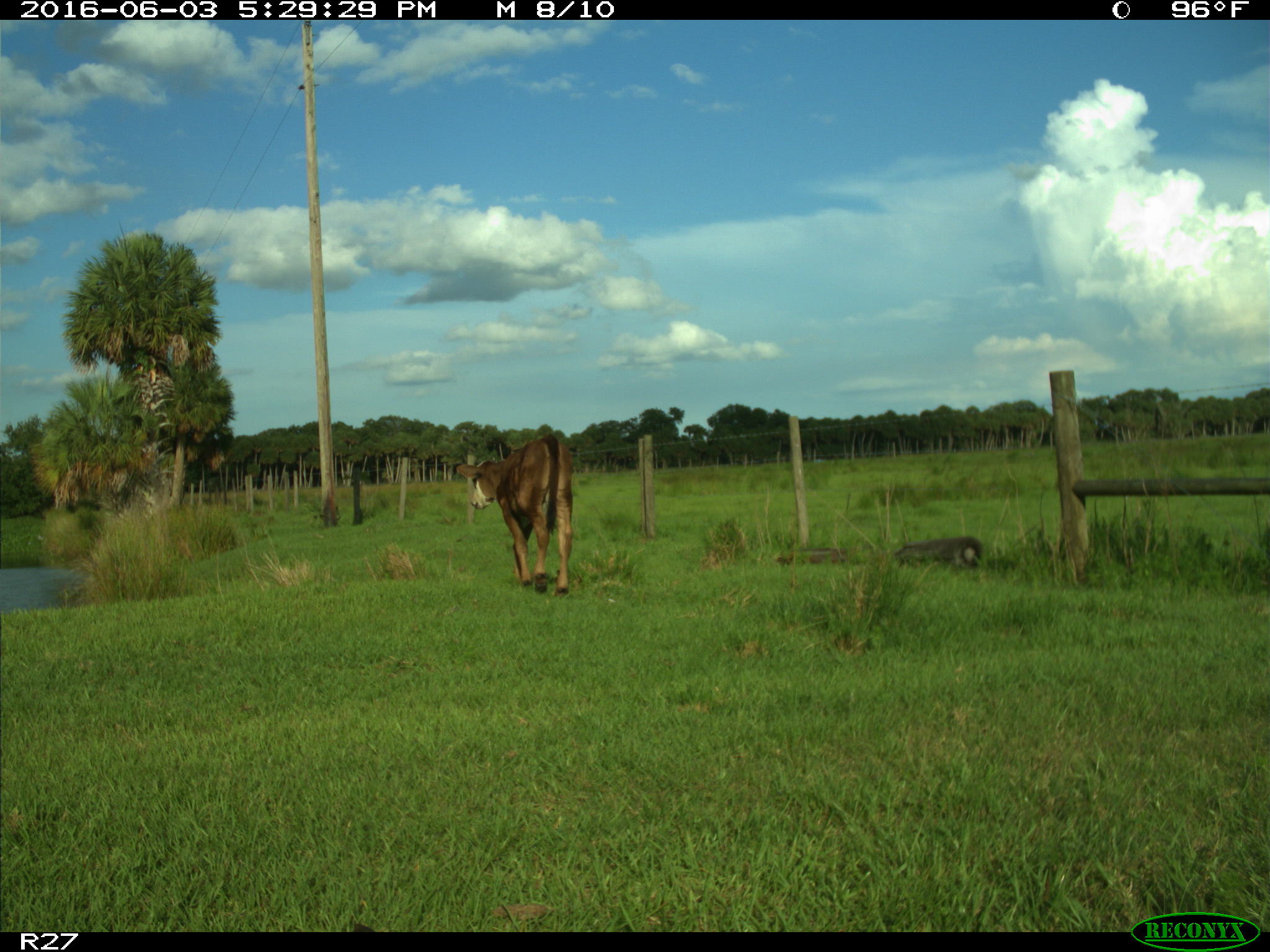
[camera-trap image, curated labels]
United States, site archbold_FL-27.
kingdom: Animalia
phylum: Chordata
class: Mammalia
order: Artiodactyla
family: Bovidae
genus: Bos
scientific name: Bos taurus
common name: domestic cow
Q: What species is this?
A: Bos taurus (domestic cow).